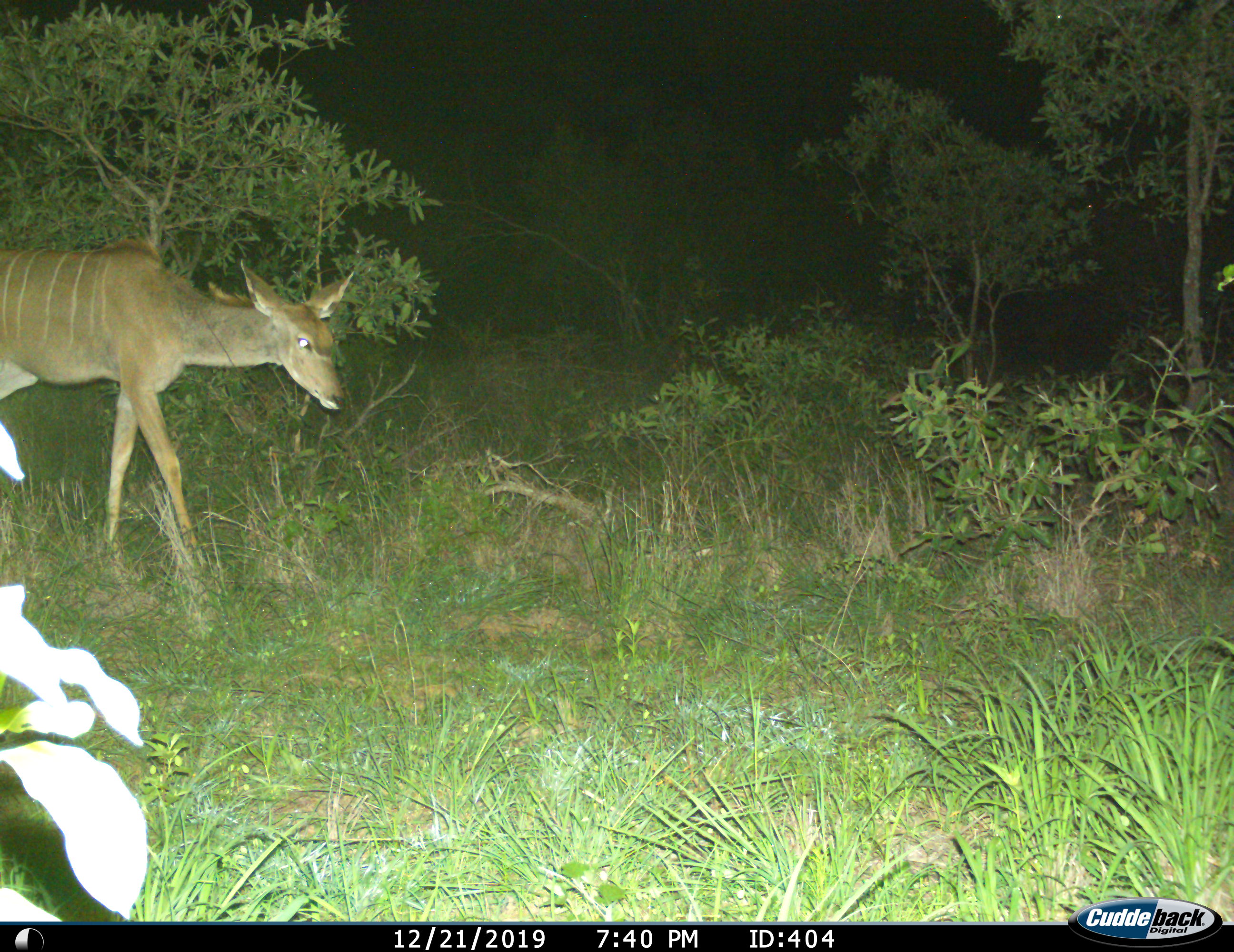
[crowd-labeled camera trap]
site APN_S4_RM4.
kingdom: Animalia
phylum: Chordata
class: Mammalia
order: Artiodactyla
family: Bovidae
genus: Tragelaphus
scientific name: Tragelaphus angasii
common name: nyala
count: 1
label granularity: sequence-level